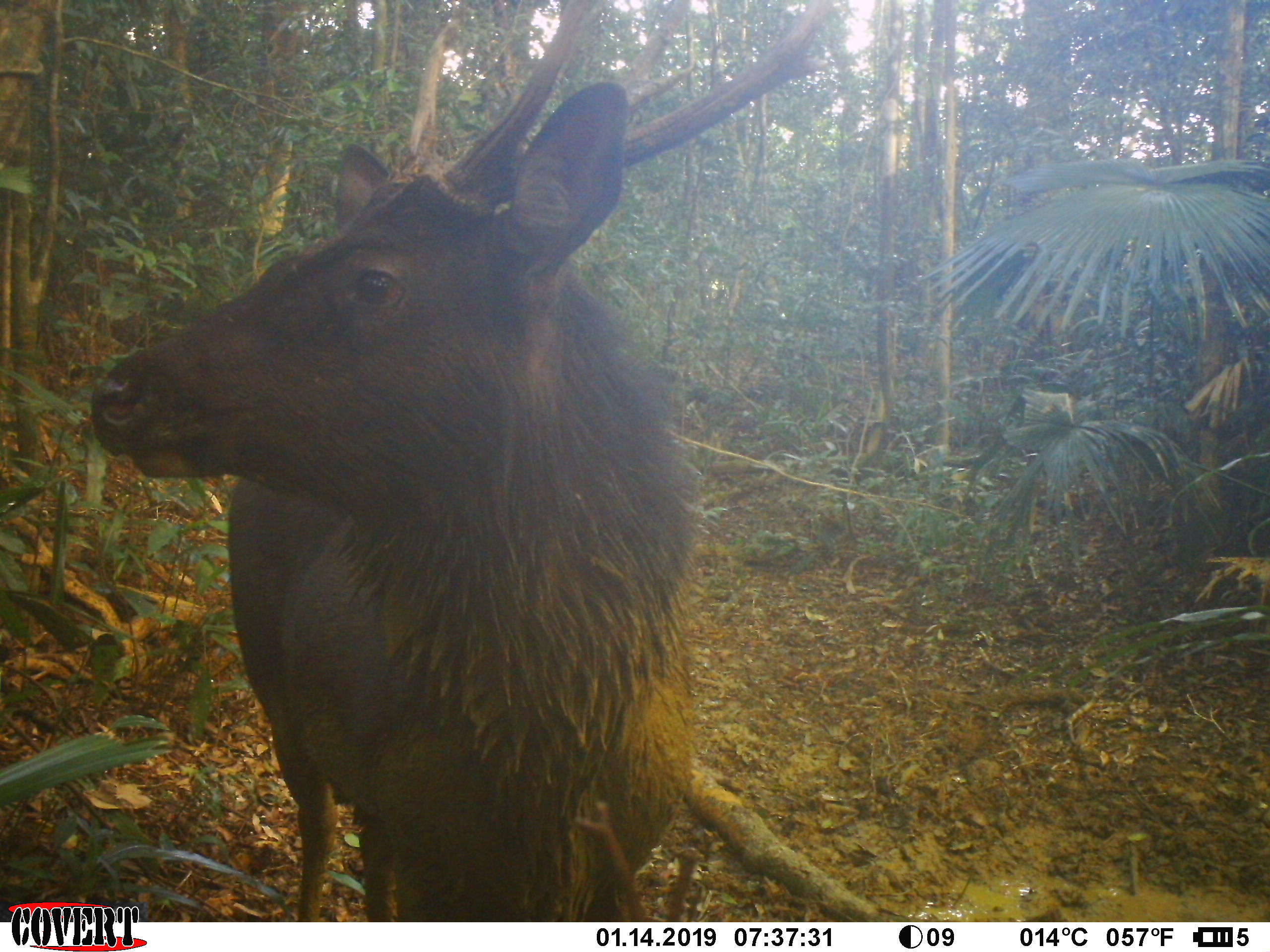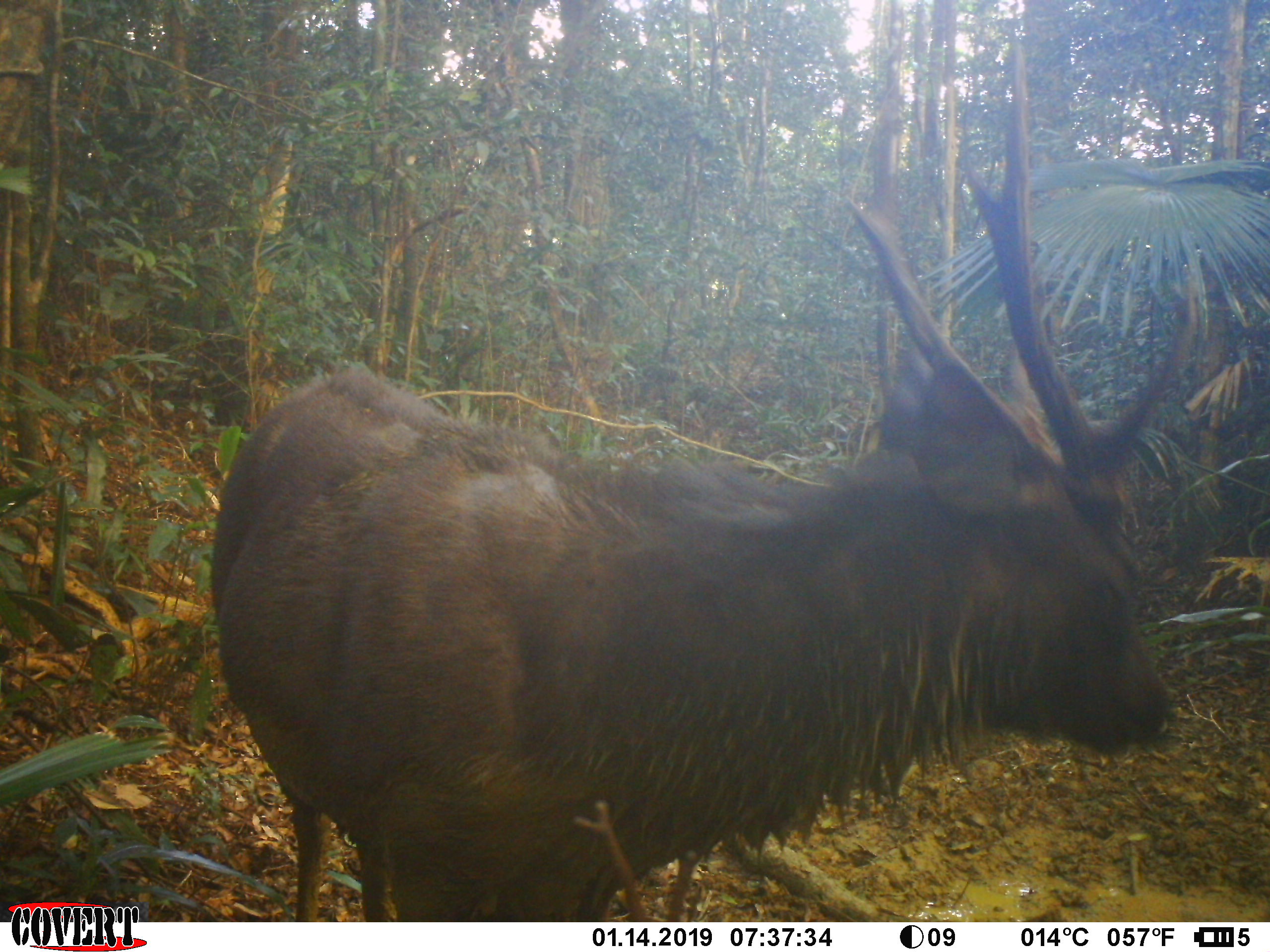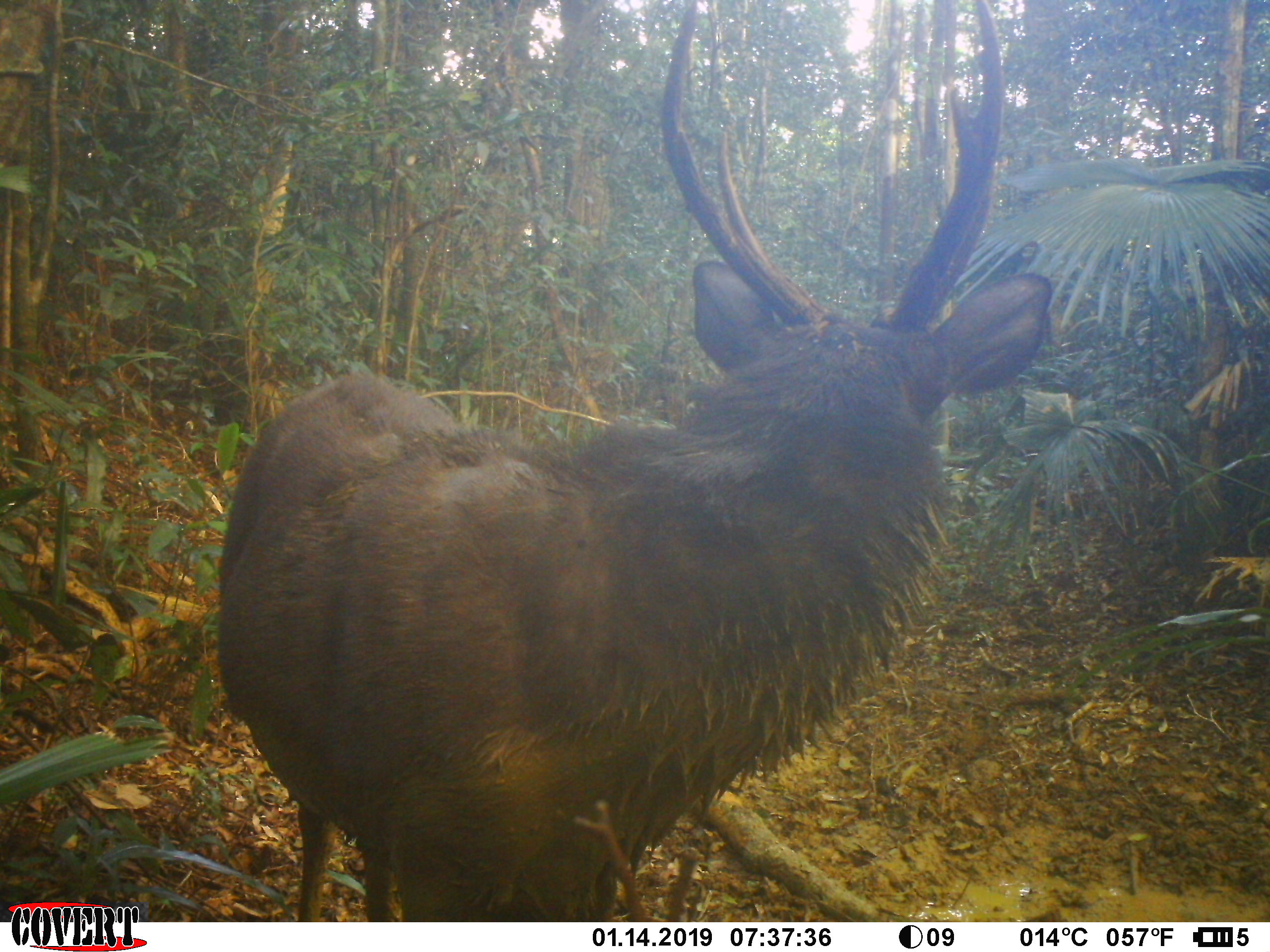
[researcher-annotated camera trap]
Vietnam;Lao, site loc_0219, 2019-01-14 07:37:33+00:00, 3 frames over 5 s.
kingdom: Animalia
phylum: Chordata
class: Mammalia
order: Artiodactyla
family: Cervidae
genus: Rusa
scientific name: Rusa unicolor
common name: sambar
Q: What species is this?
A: Sambar (Rusa unicolor).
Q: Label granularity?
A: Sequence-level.